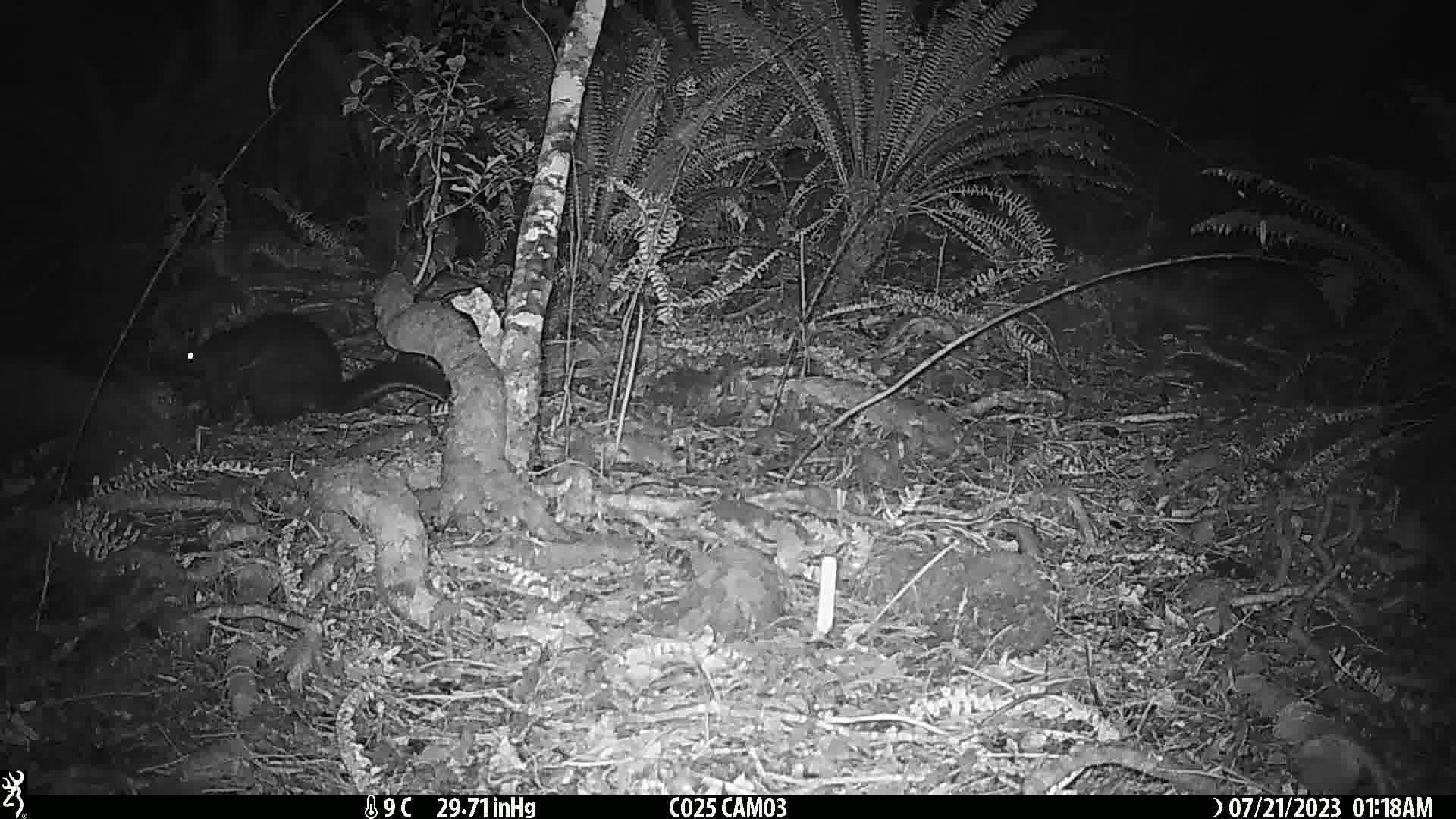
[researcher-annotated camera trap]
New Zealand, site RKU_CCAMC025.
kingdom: Animalia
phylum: Chordata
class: Mammalia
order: Diprotodontia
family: Phalangeridae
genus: Trichosurus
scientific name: Trichosurus vulpecula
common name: common brushtail possum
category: possum